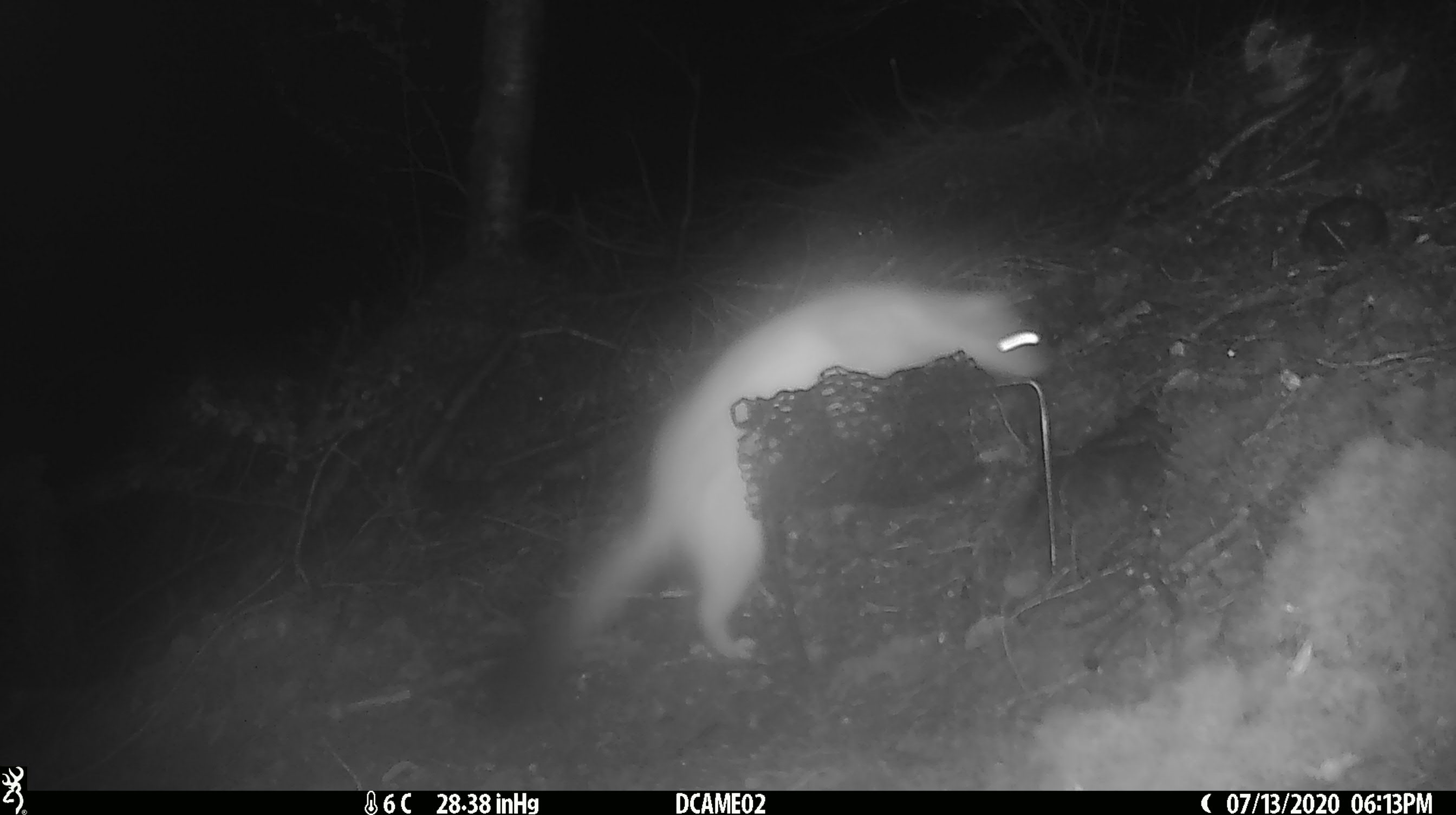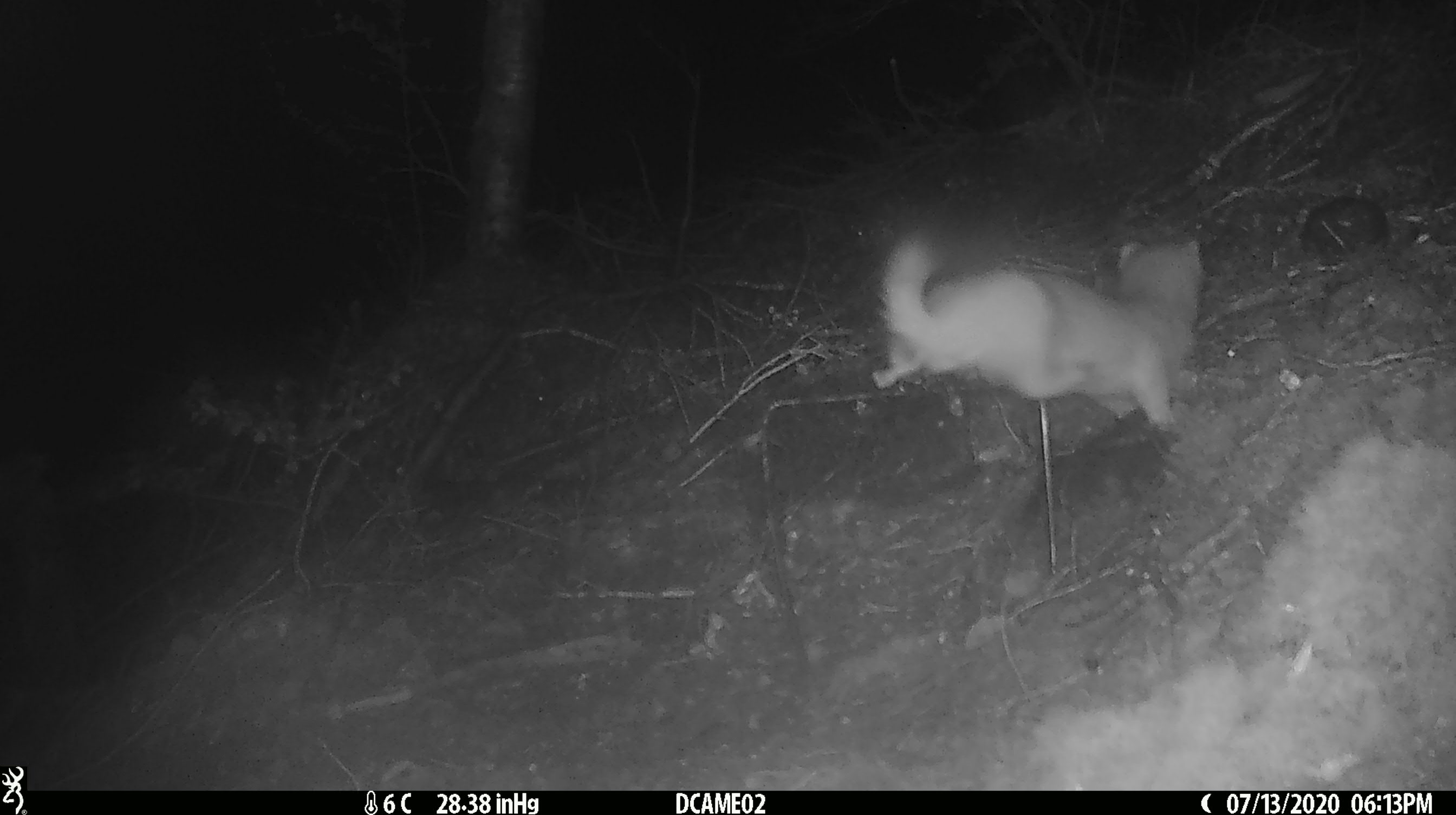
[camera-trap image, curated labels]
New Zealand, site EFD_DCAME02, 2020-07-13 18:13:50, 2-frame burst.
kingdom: Animalia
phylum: Chordata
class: Mammalia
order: Carnivora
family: Mustelidae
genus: Mustela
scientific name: Mustela erminea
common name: stoat